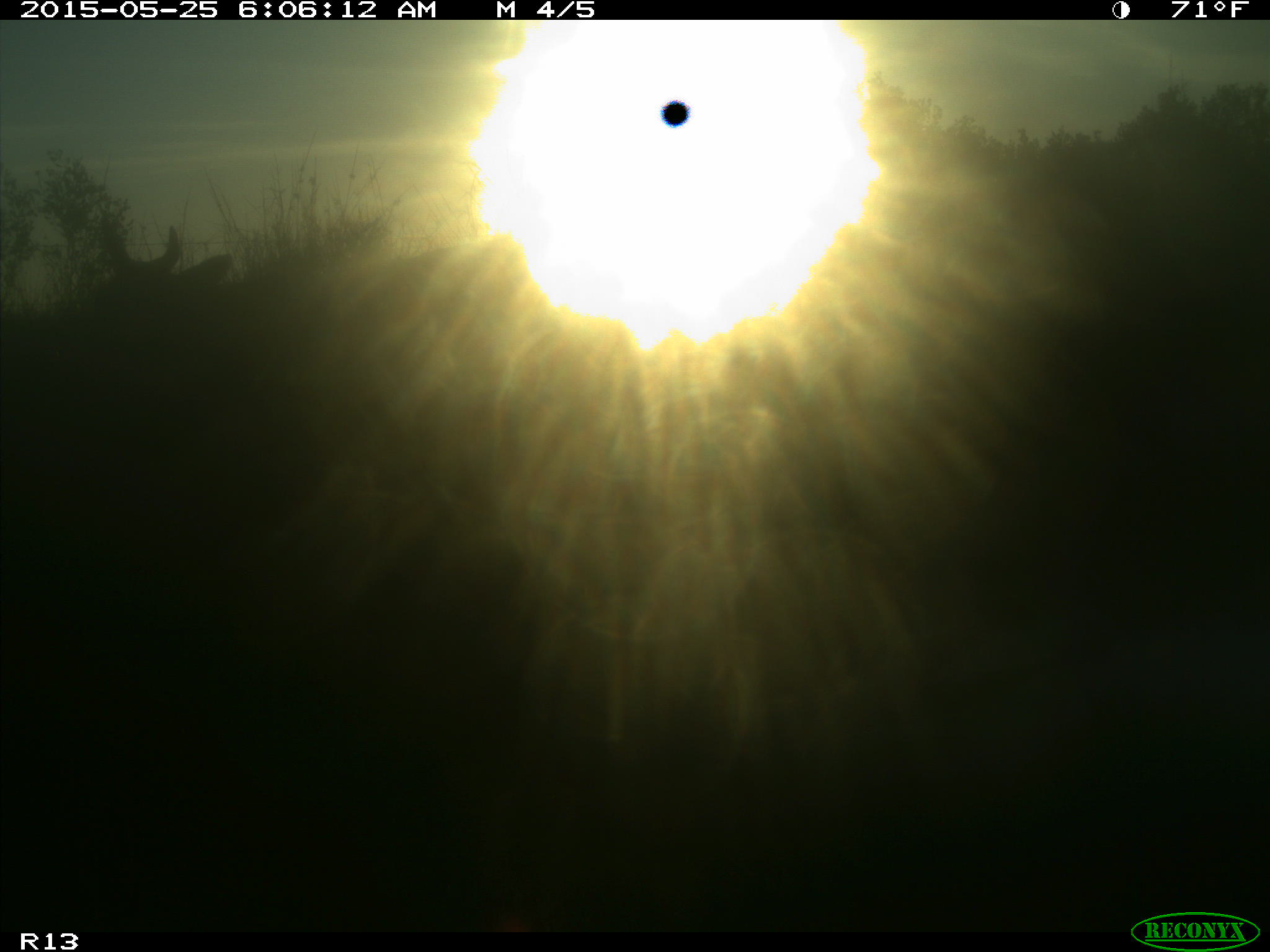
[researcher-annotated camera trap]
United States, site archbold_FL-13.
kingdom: Animalia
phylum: Chordata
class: Mammalia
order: Artiodactyla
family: Bovidae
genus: Bos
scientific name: Bos taurus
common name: domestic cow